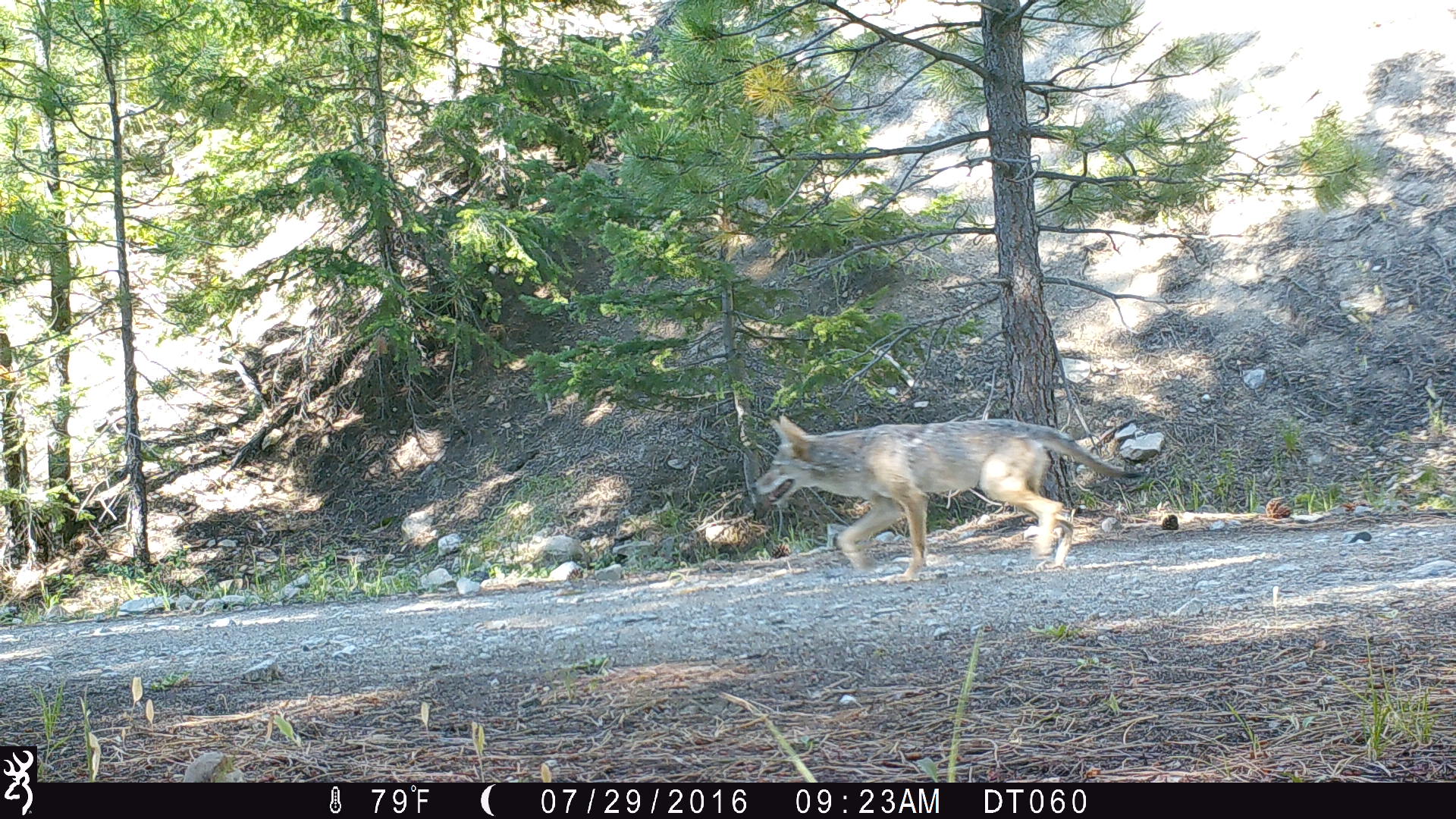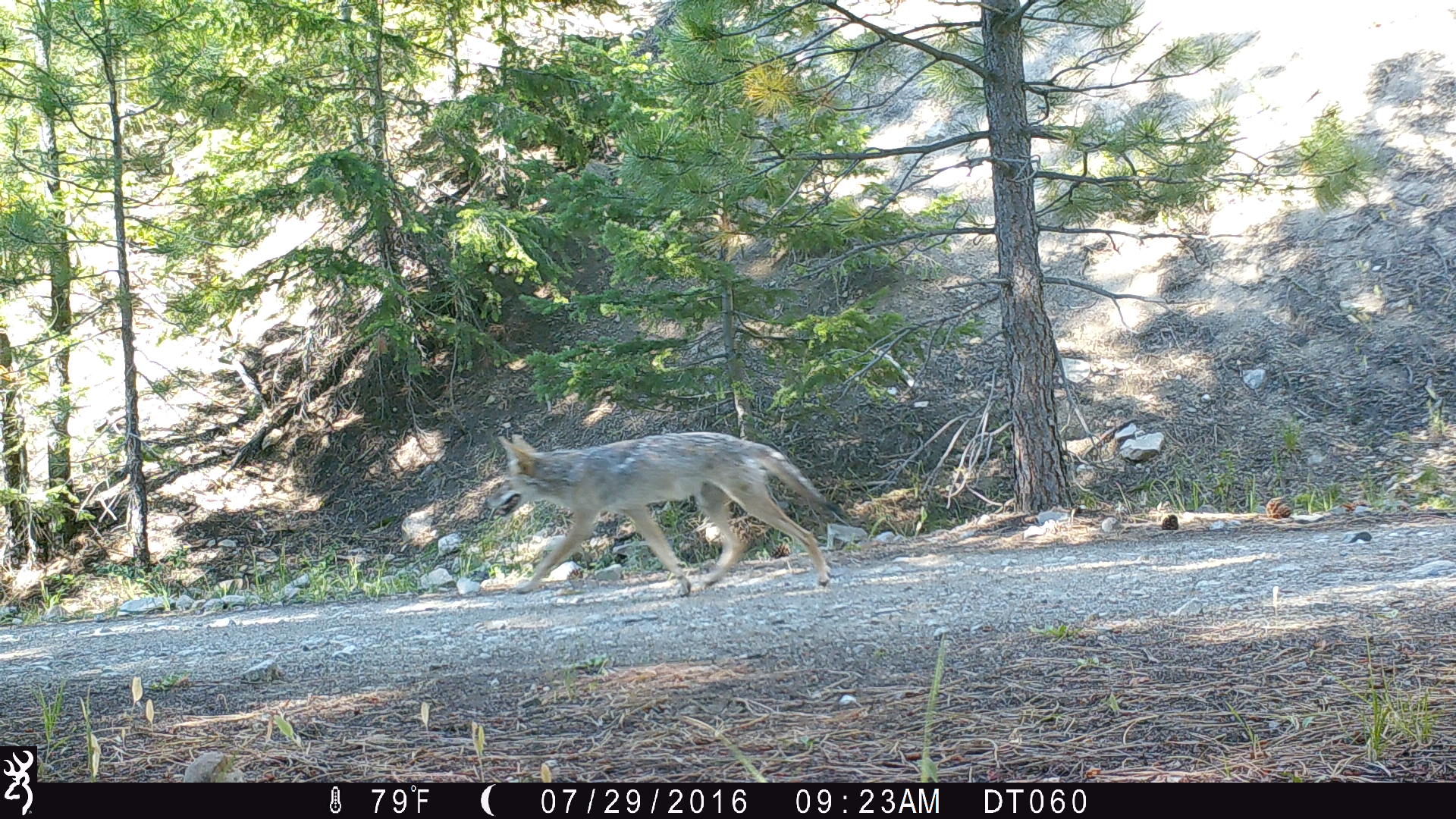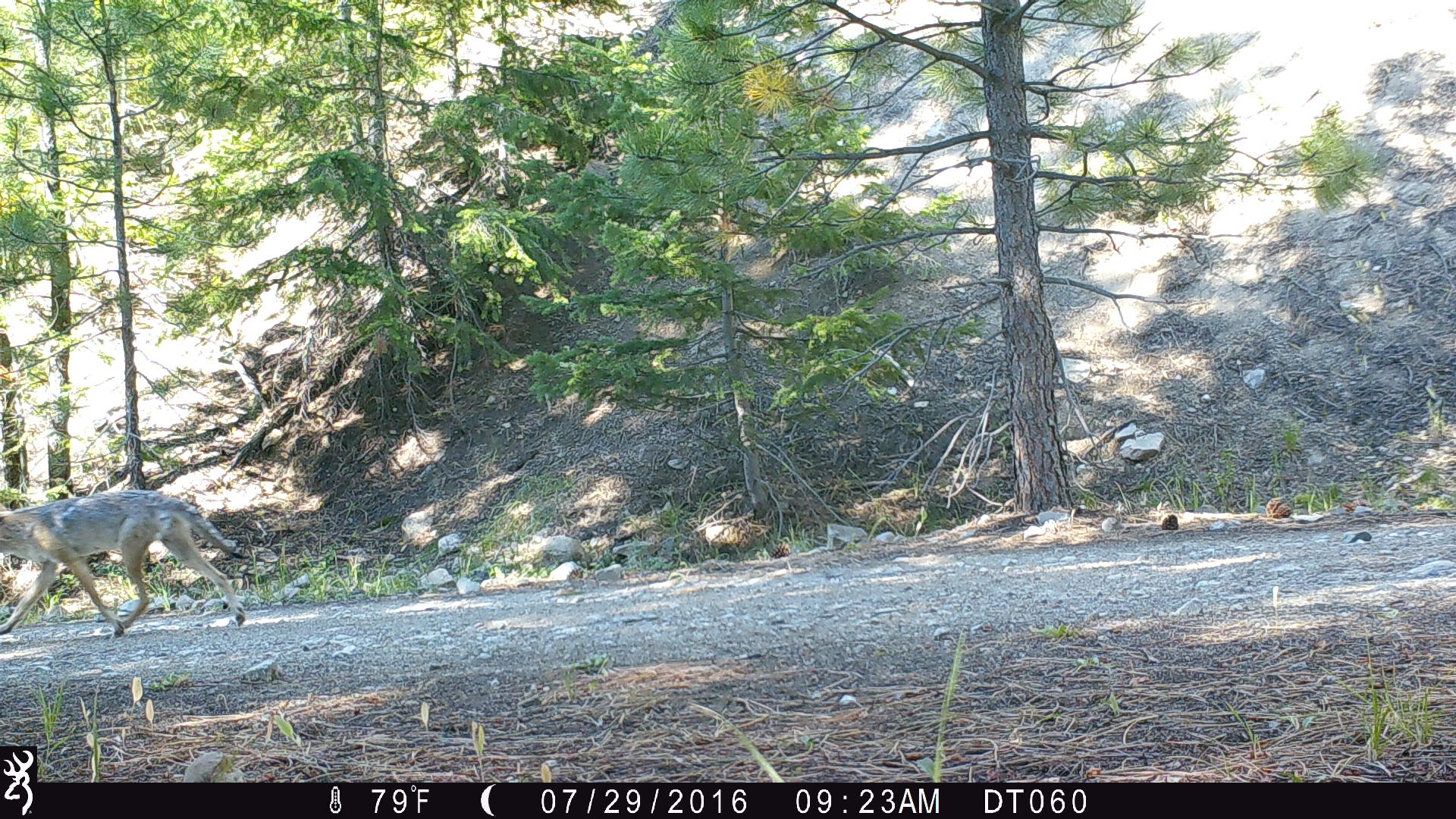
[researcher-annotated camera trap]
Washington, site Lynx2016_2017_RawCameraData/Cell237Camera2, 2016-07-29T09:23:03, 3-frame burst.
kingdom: Animalia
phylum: Chordata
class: Mammalia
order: Carnivora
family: Canidae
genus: Canis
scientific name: Canis latrans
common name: coyote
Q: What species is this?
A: Canis latrans (coyote).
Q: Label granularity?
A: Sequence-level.